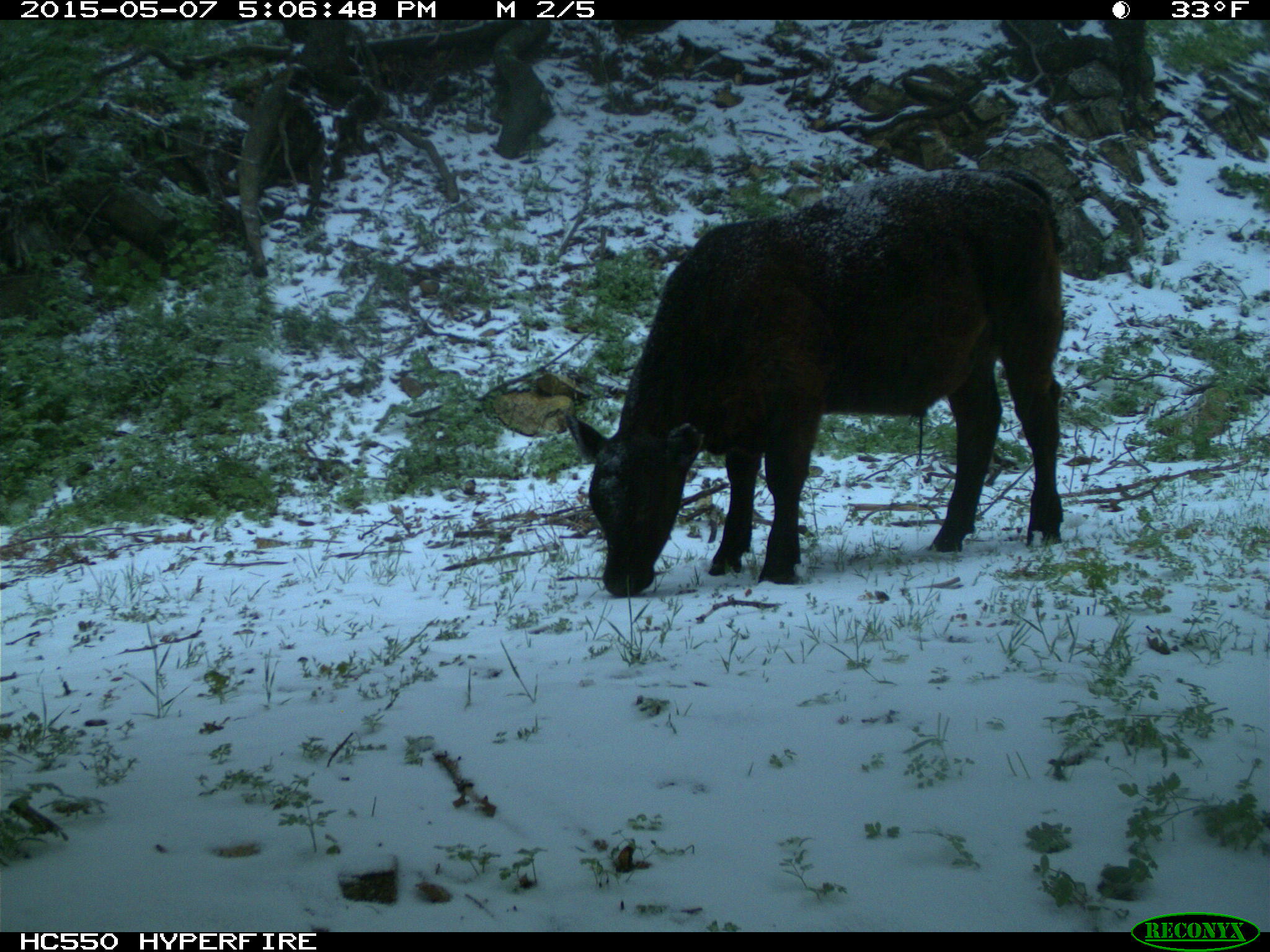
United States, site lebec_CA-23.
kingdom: Animalia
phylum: Chordata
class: Mammalia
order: Artiodactyla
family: Bovidae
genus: Bos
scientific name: Bos taurus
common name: domestic cow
Bos taurus (domestic cow).